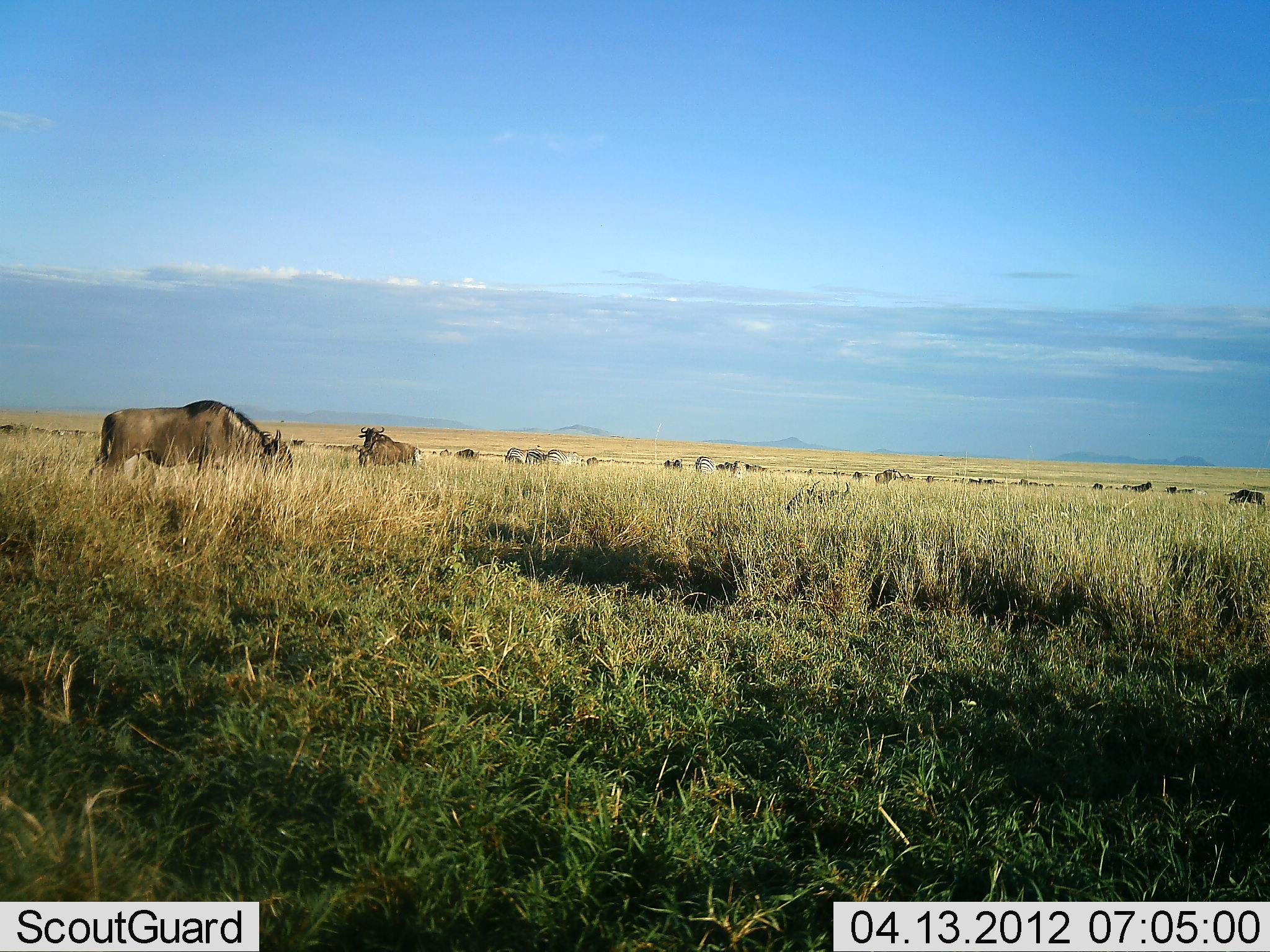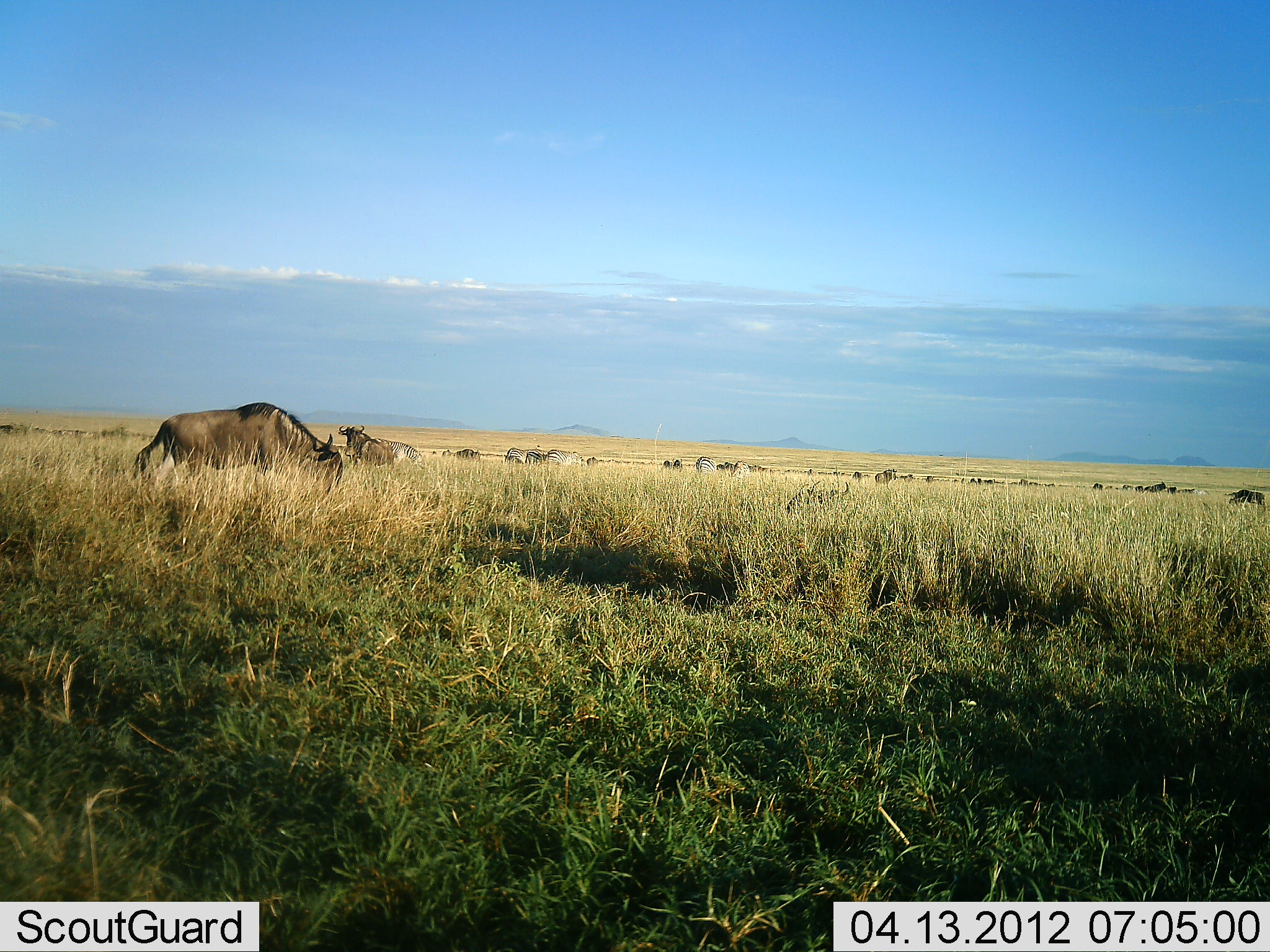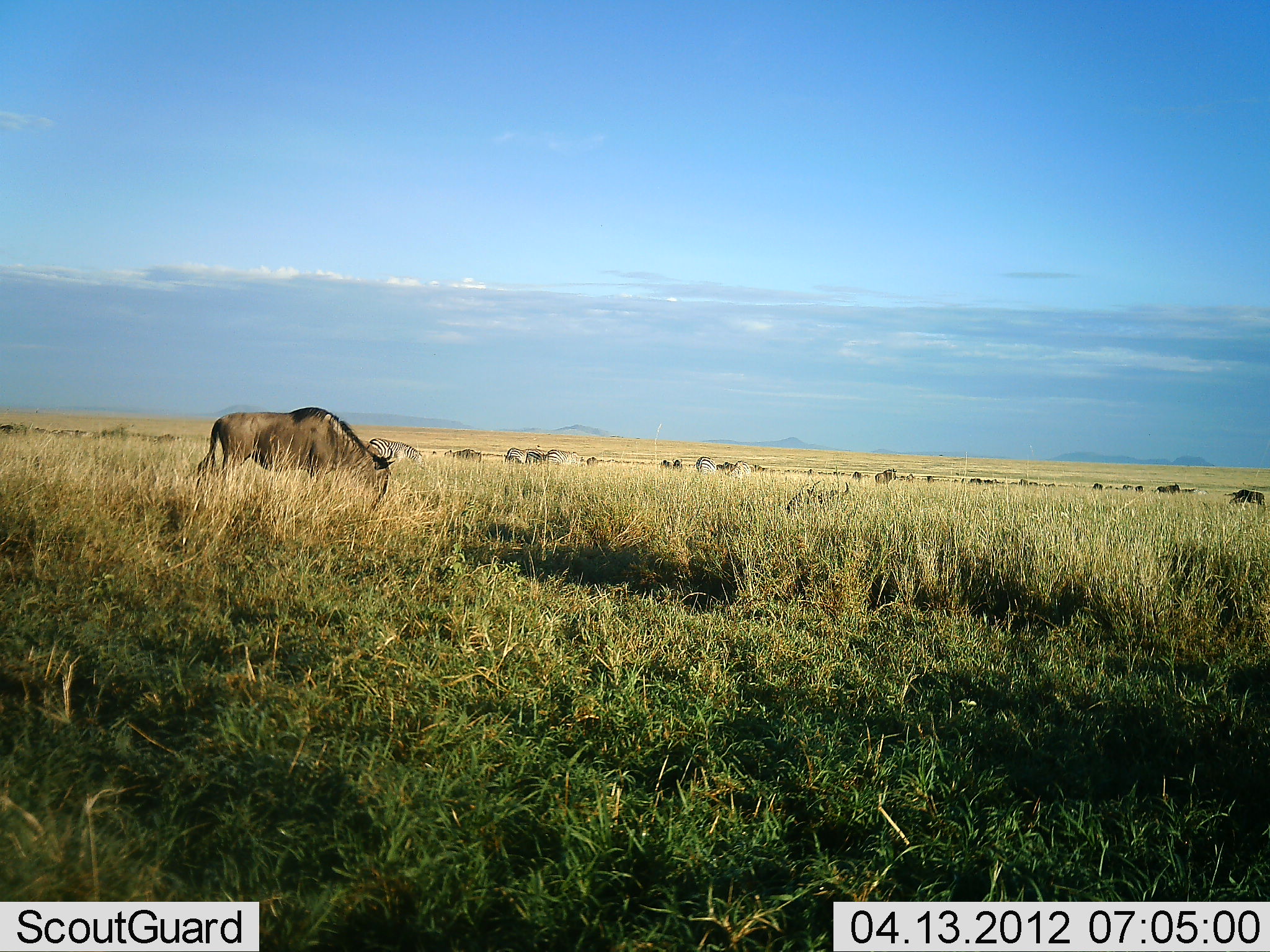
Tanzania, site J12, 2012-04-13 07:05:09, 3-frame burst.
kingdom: Animalia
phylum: Chordata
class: Mammalia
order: Artiodactyla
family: Bovidae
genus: Connochaetes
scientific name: Connochaetes taurinus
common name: blue wildebeest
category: wildebeest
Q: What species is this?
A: Wildebeest (blue wildebeest) (Connochaetes taurinus).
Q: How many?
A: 11-50.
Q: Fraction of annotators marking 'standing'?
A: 50%.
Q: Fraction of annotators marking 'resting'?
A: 9%.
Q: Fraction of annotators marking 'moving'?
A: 41%.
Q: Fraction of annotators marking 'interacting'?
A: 0%.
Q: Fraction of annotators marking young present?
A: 0%.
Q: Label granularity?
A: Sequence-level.